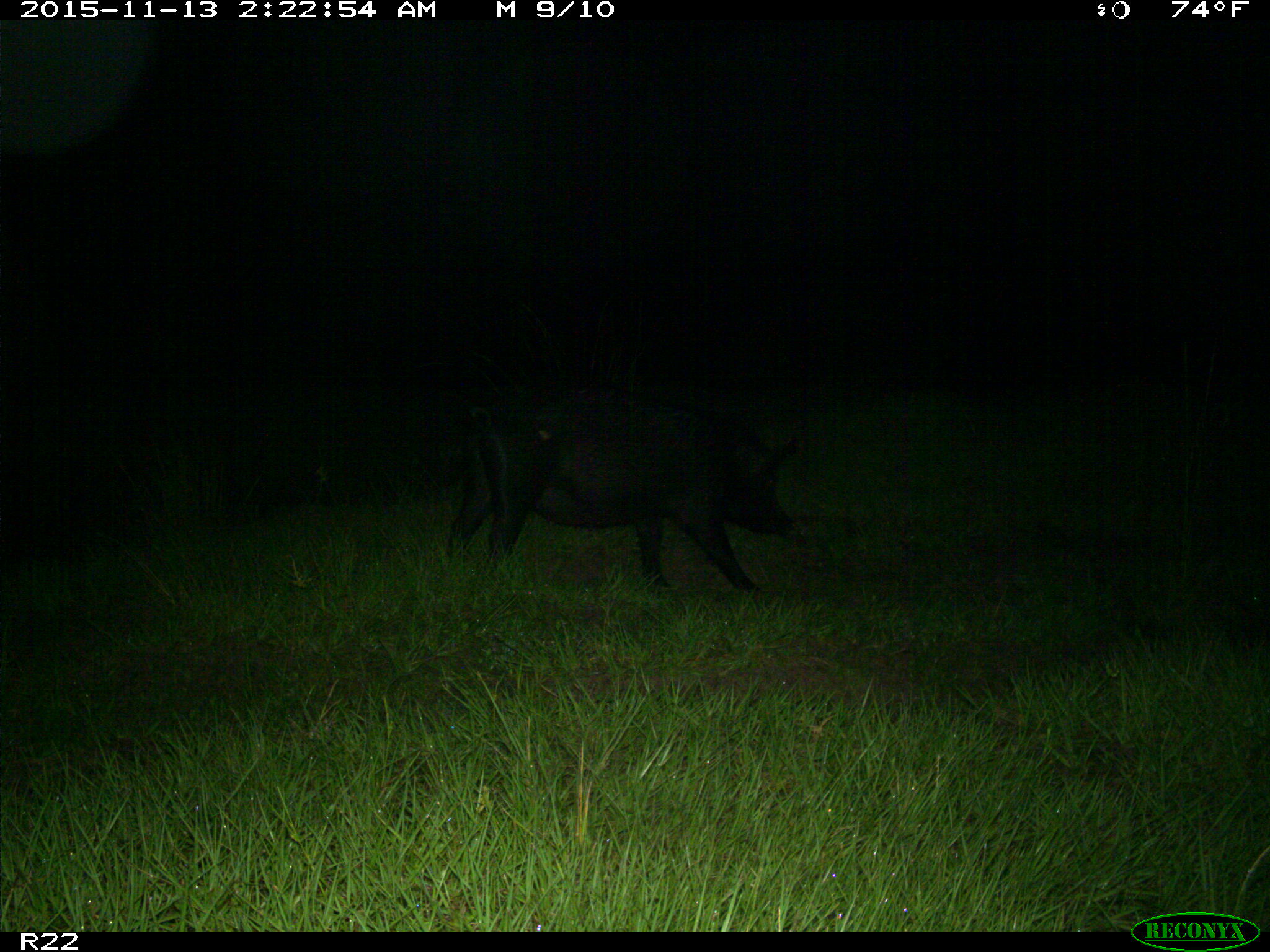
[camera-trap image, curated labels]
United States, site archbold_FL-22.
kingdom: Animalia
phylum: Chordata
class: Mammalia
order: Artiodactyla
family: Suidae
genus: Sus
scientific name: Sus scrofa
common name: wild boar